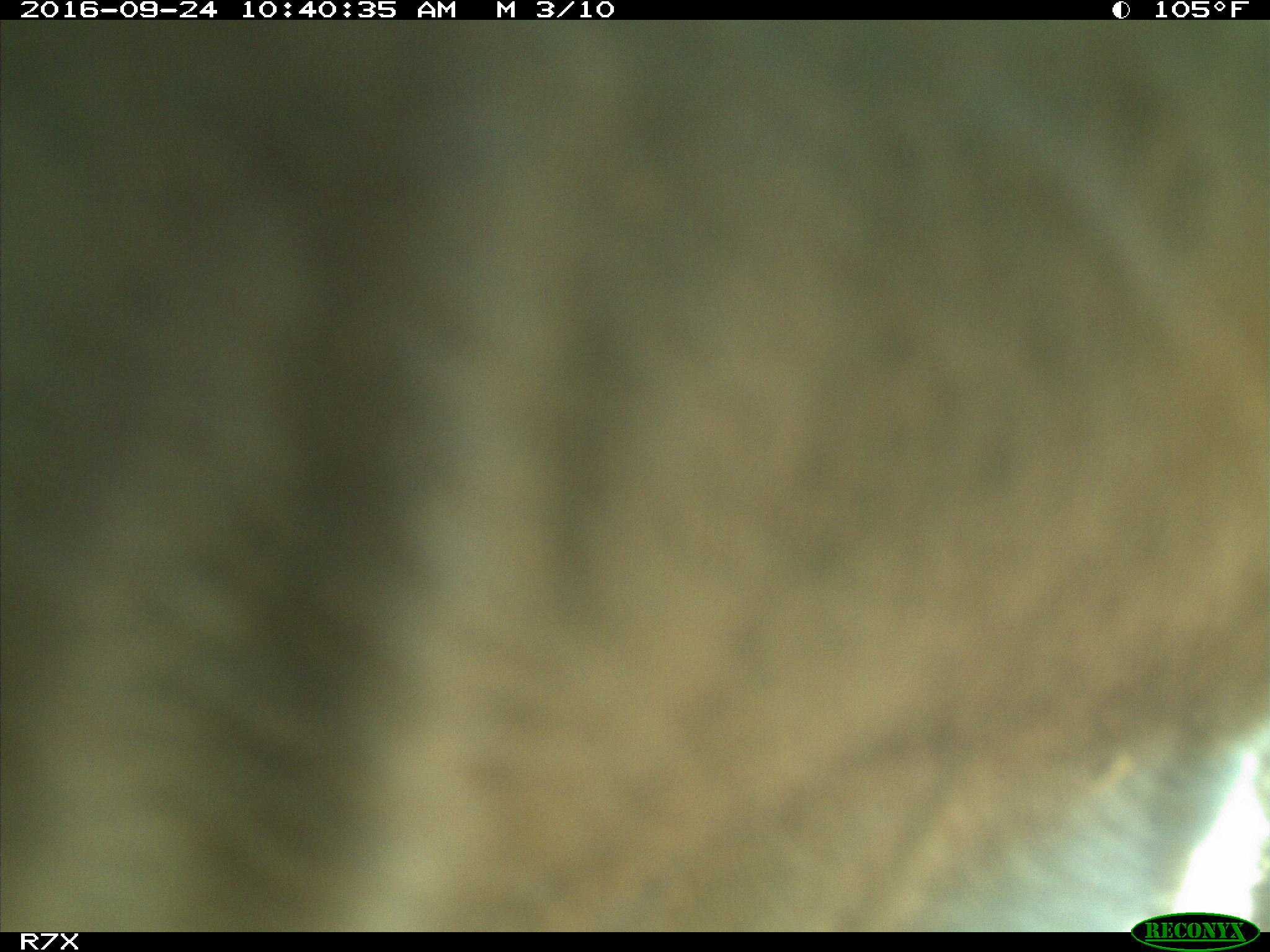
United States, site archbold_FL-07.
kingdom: Animalia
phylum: Chordata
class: Mammalia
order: Artiodactyla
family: Bovidae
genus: Bos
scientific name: Bos taurus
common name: domestic cow